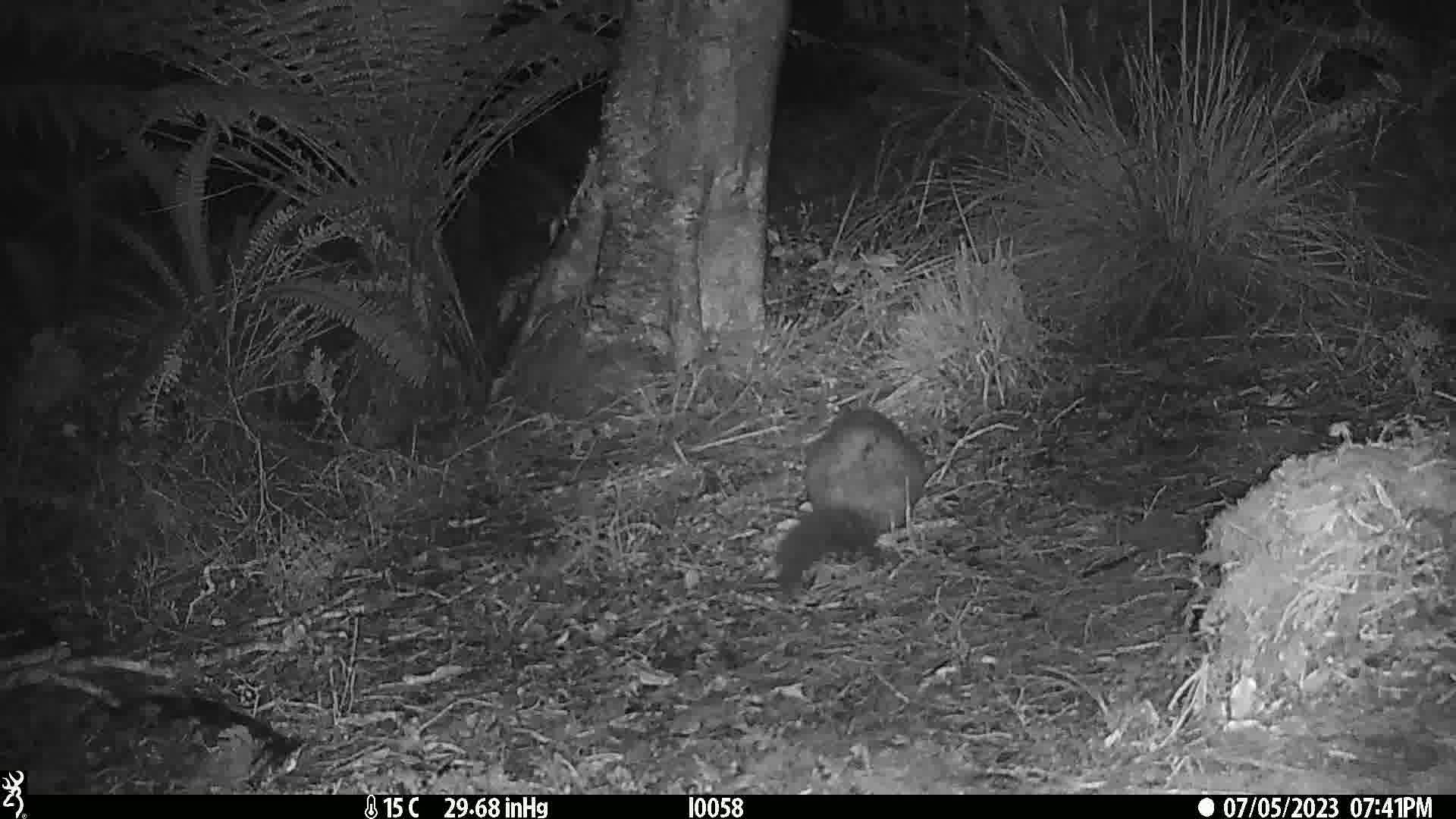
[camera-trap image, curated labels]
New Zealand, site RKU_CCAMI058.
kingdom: Animalia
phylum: Chordata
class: Mammalia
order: Diprotodontia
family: Phalangeridae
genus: Trichosurus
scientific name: Trichosurus vulpecula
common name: common brushtail possum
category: possum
Possum (common brushtail possum) (Trichosurus vulpecula).